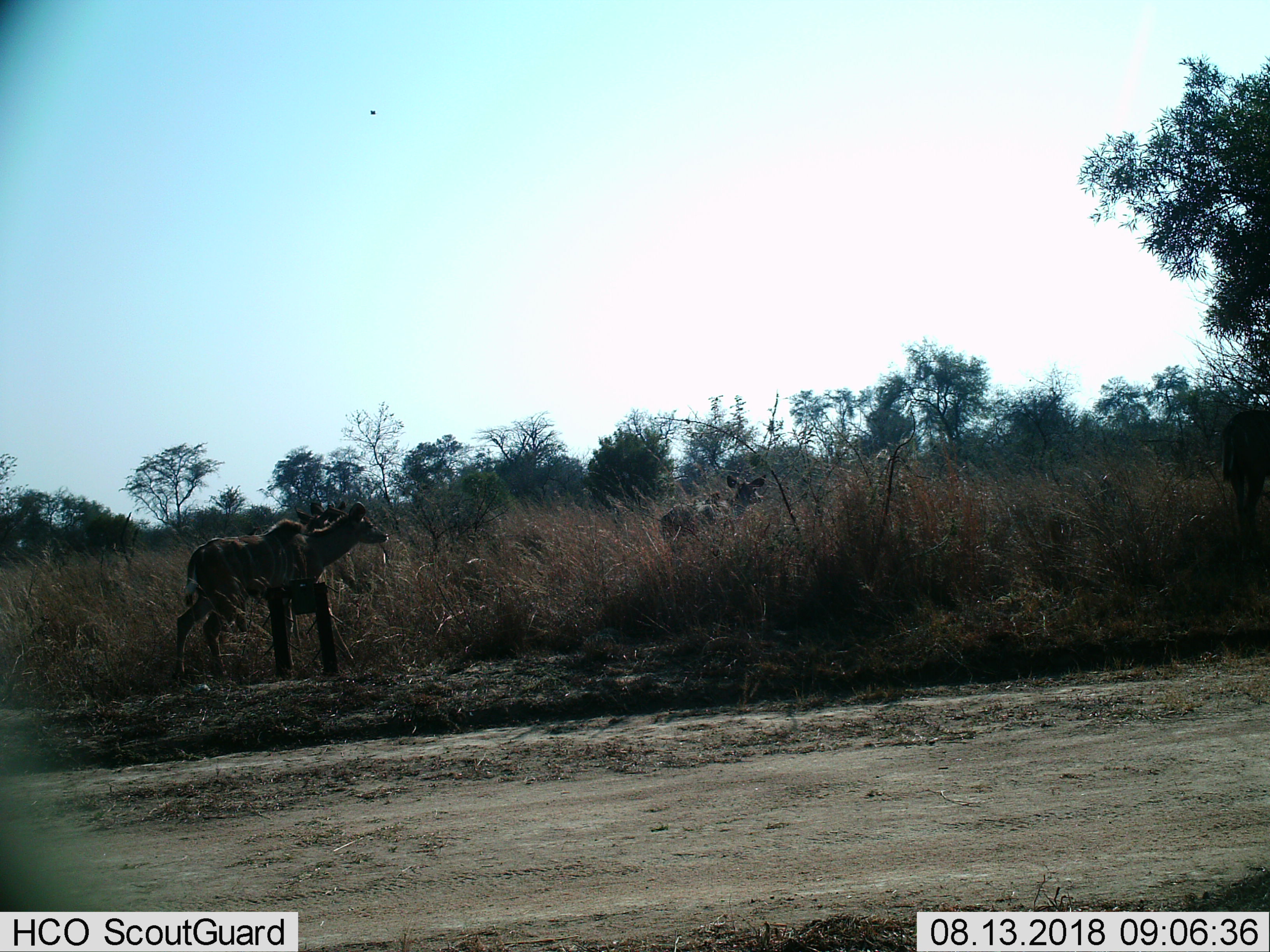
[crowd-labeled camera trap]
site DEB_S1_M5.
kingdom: Animalia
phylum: Chordata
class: Mammalia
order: Artiodactyla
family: Bovidae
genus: Tragelaphus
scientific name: Tragelaphus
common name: kudu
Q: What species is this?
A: Kudu (Tragelaphus).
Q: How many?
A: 3.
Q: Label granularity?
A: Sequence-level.